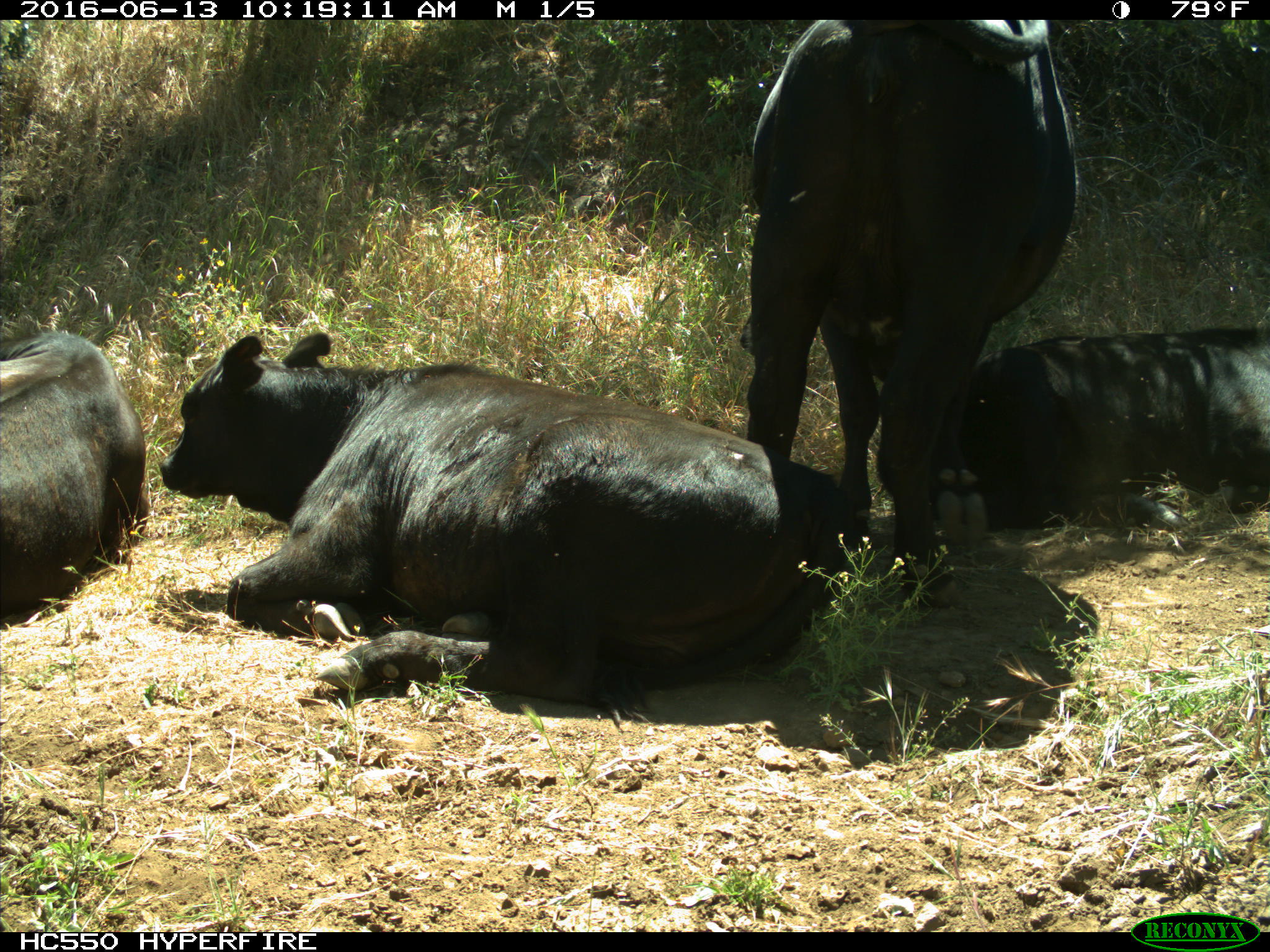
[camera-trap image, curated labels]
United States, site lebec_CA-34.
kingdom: Animalia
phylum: Chordata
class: Mammalia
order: Artiodactyla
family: Bovidae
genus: Bos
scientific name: Bos taurus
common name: domestic cow